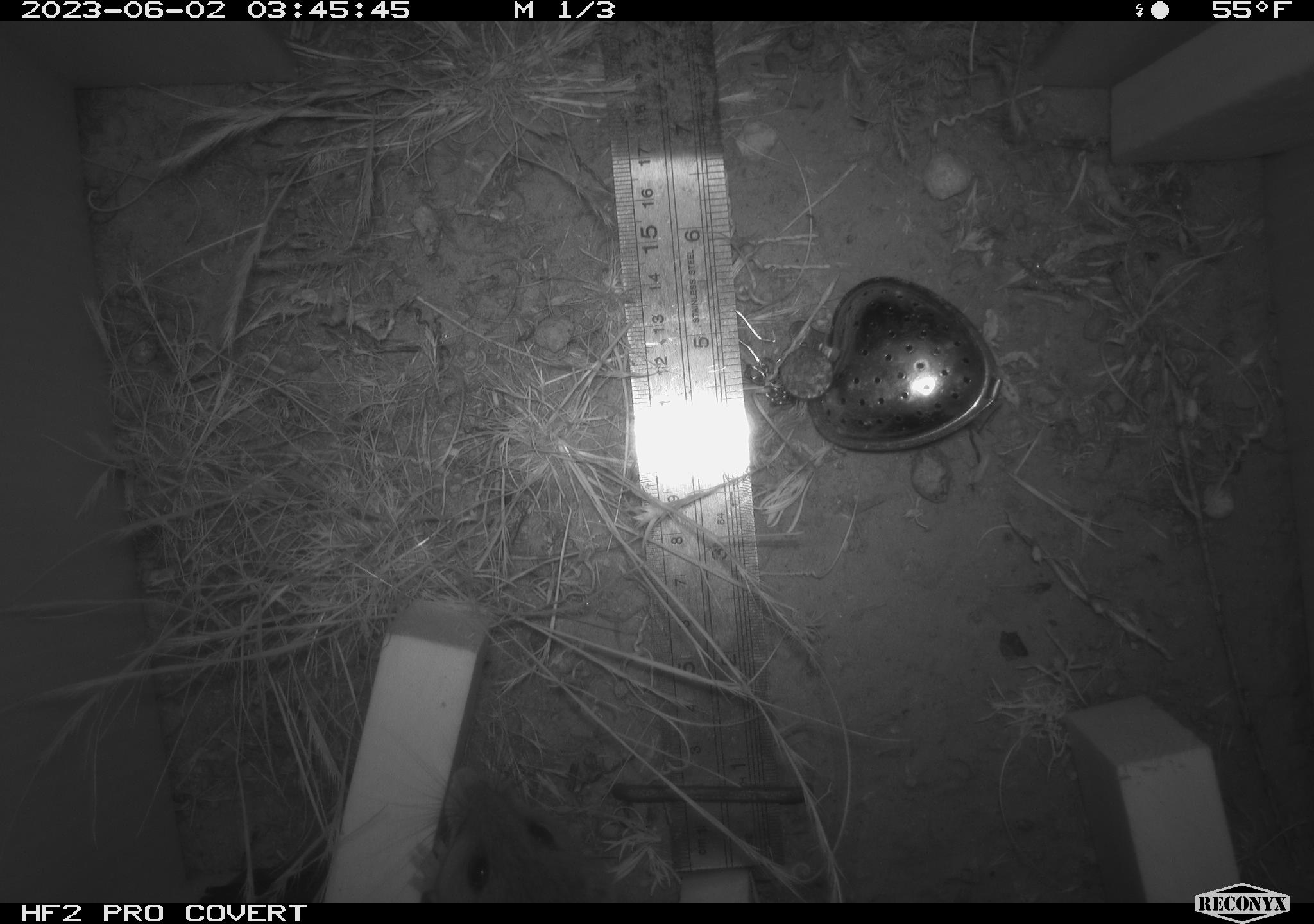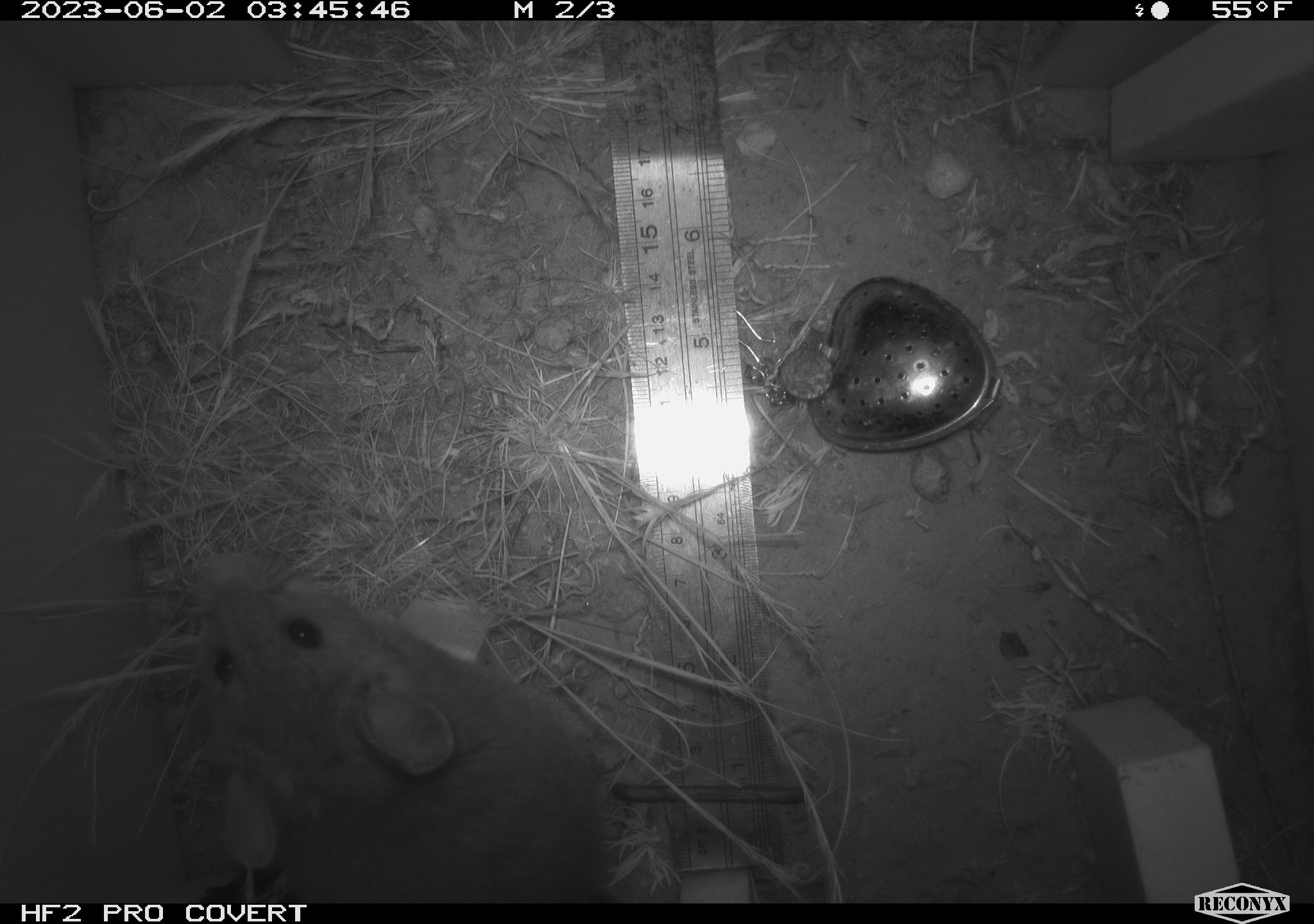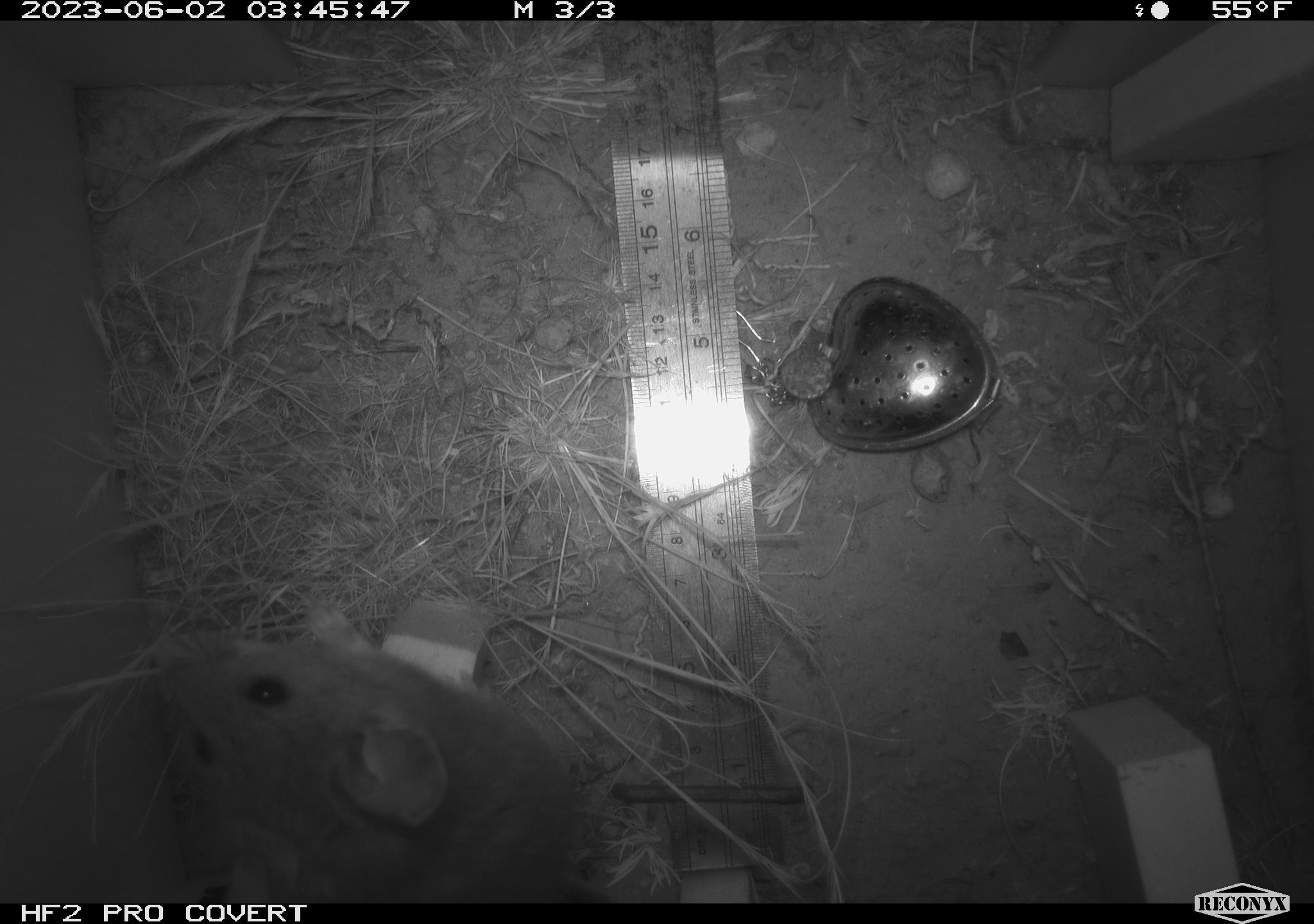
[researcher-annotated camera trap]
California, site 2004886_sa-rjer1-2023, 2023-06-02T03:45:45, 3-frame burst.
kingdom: Animalia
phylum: Chordata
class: Mammalia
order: Rodentia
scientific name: Rodentia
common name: woodrat or rat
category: woodrat or rat species